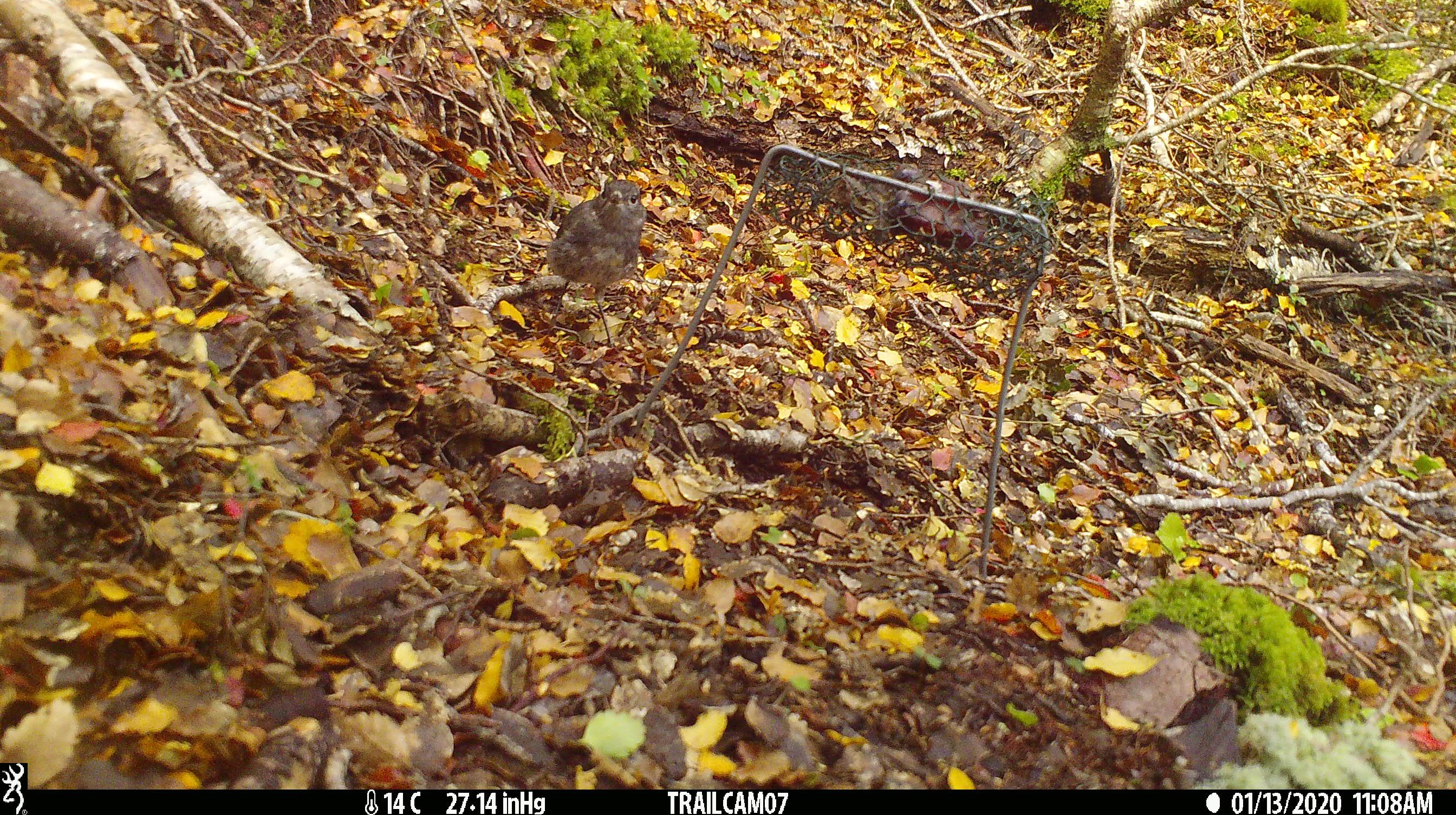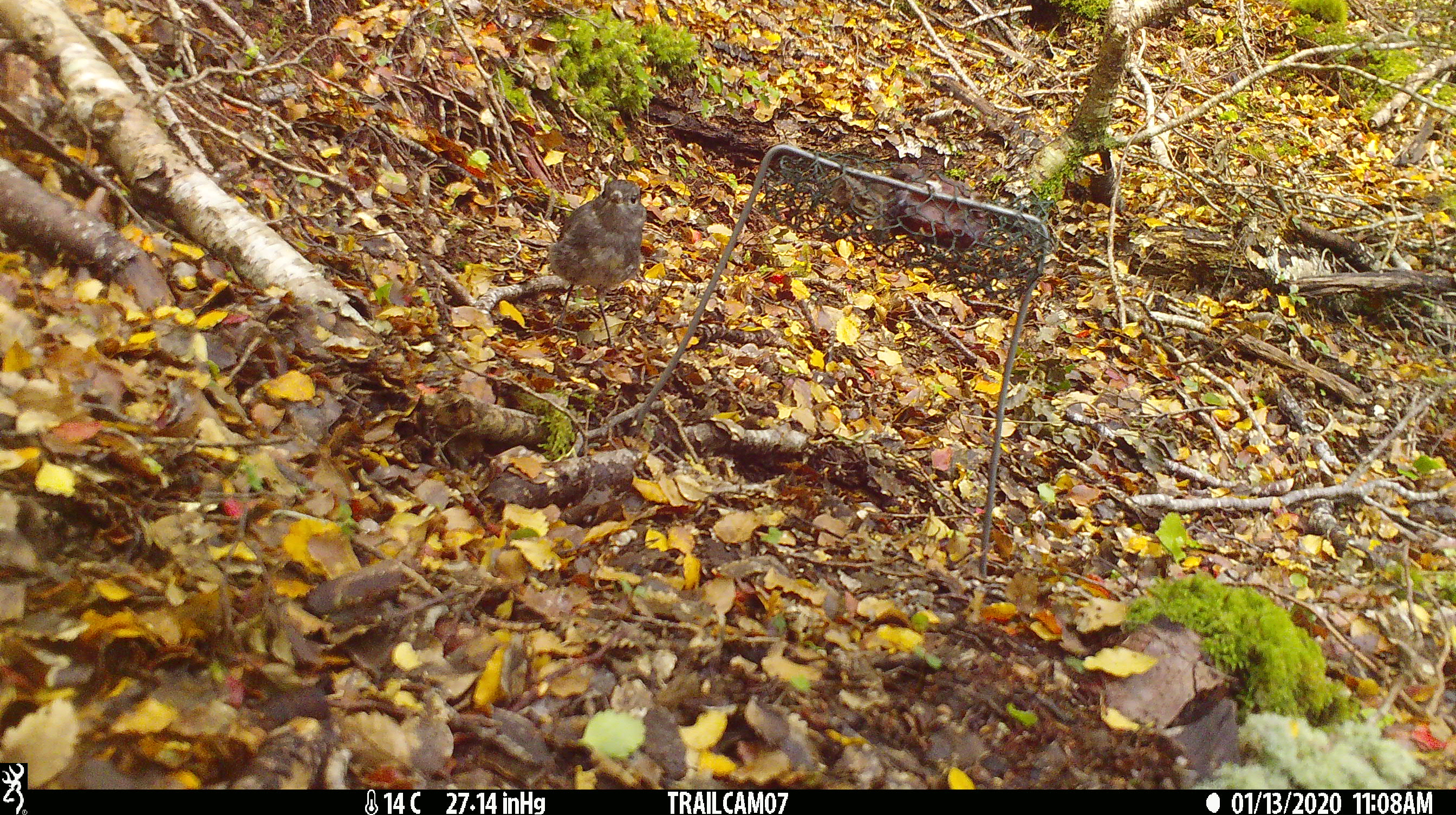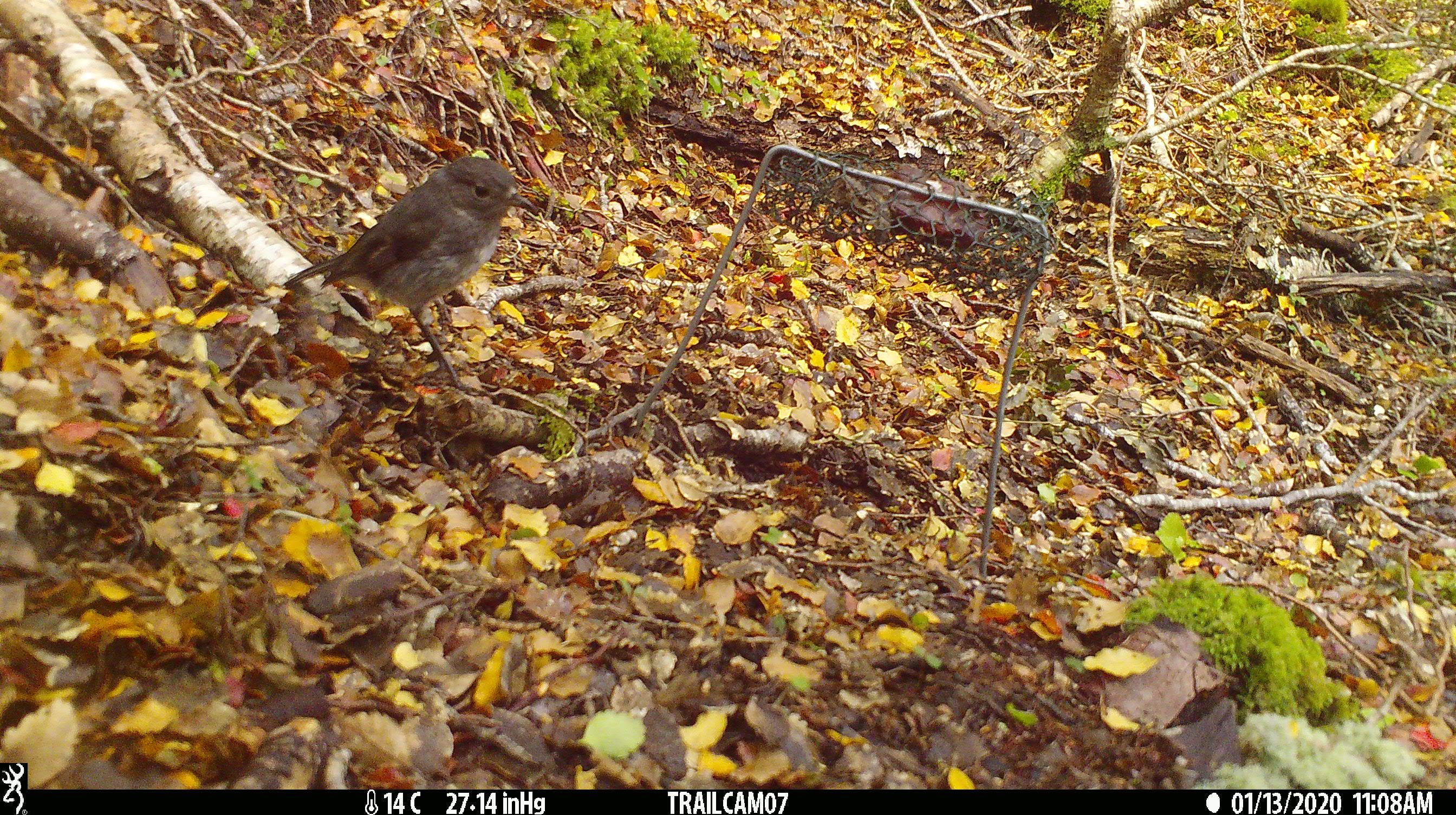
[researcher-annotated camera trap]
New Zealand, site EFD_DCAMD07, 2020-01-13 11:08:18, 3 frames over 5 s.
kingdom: Animalia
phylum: Chordata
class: Aves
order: Passeriformes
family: Petroicidae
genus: Petroica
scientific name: Petroica australis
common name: new zealand robin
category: robin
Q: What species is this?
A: Robin (new zealand robin) (Petroica australis).